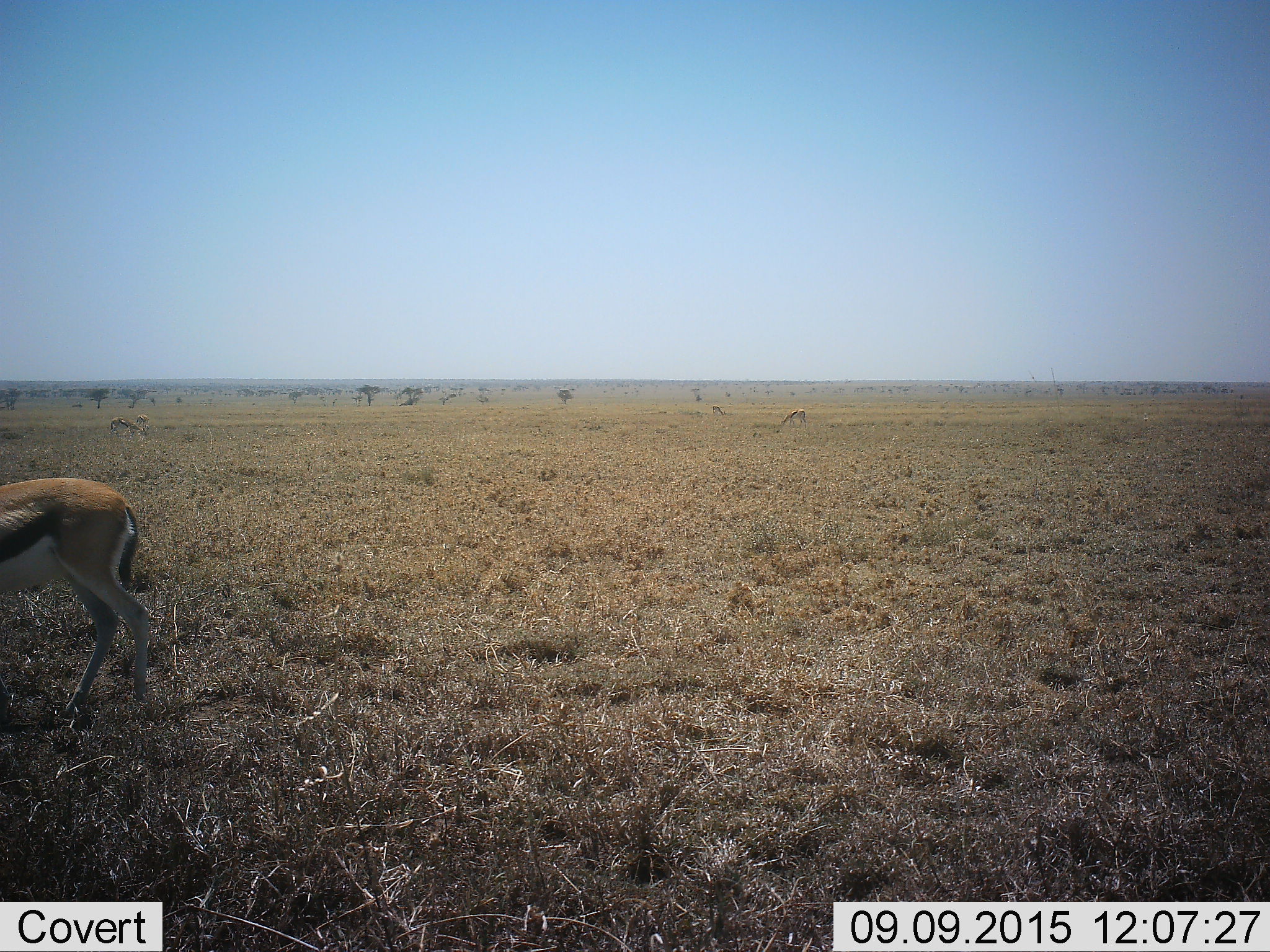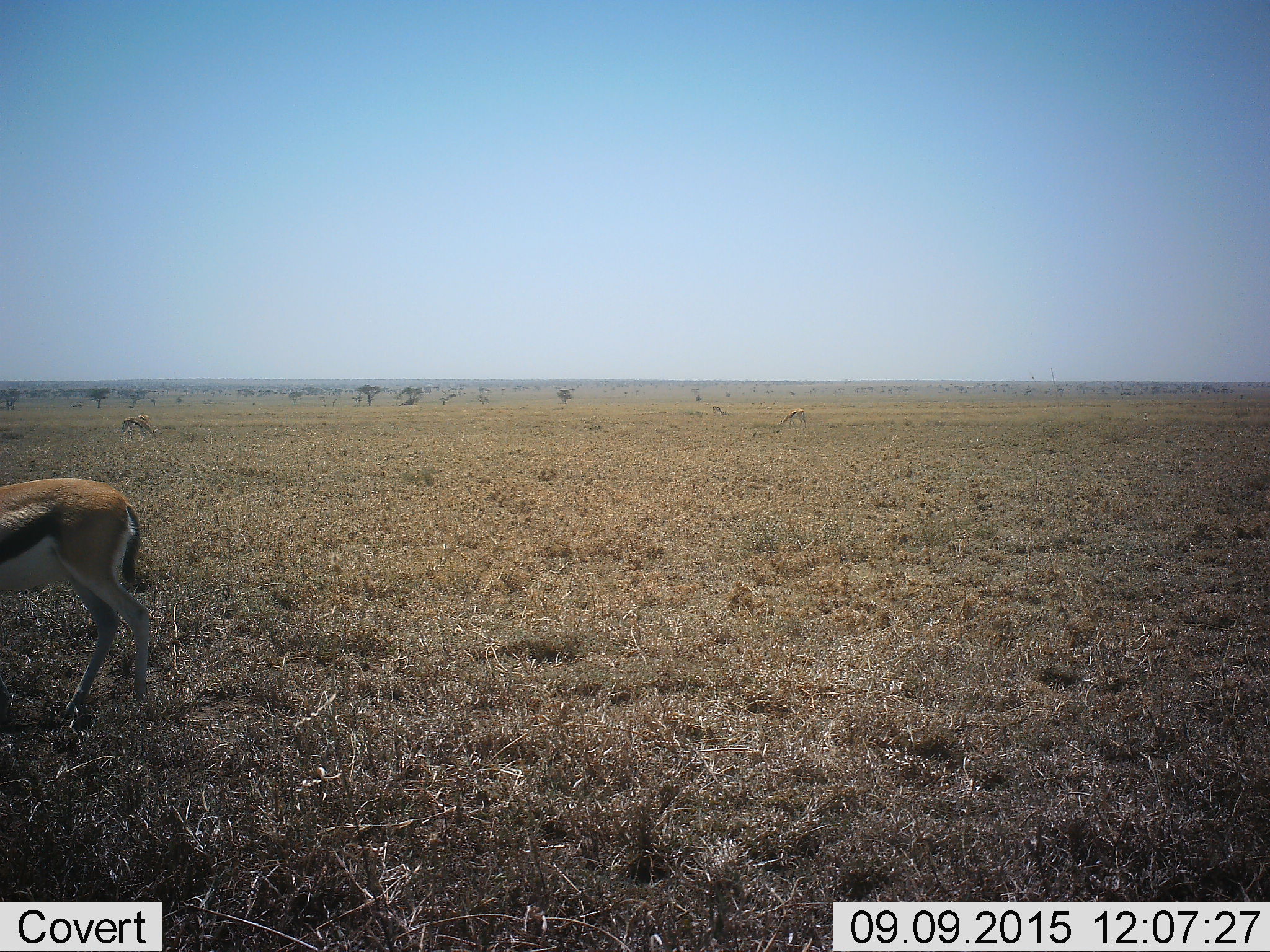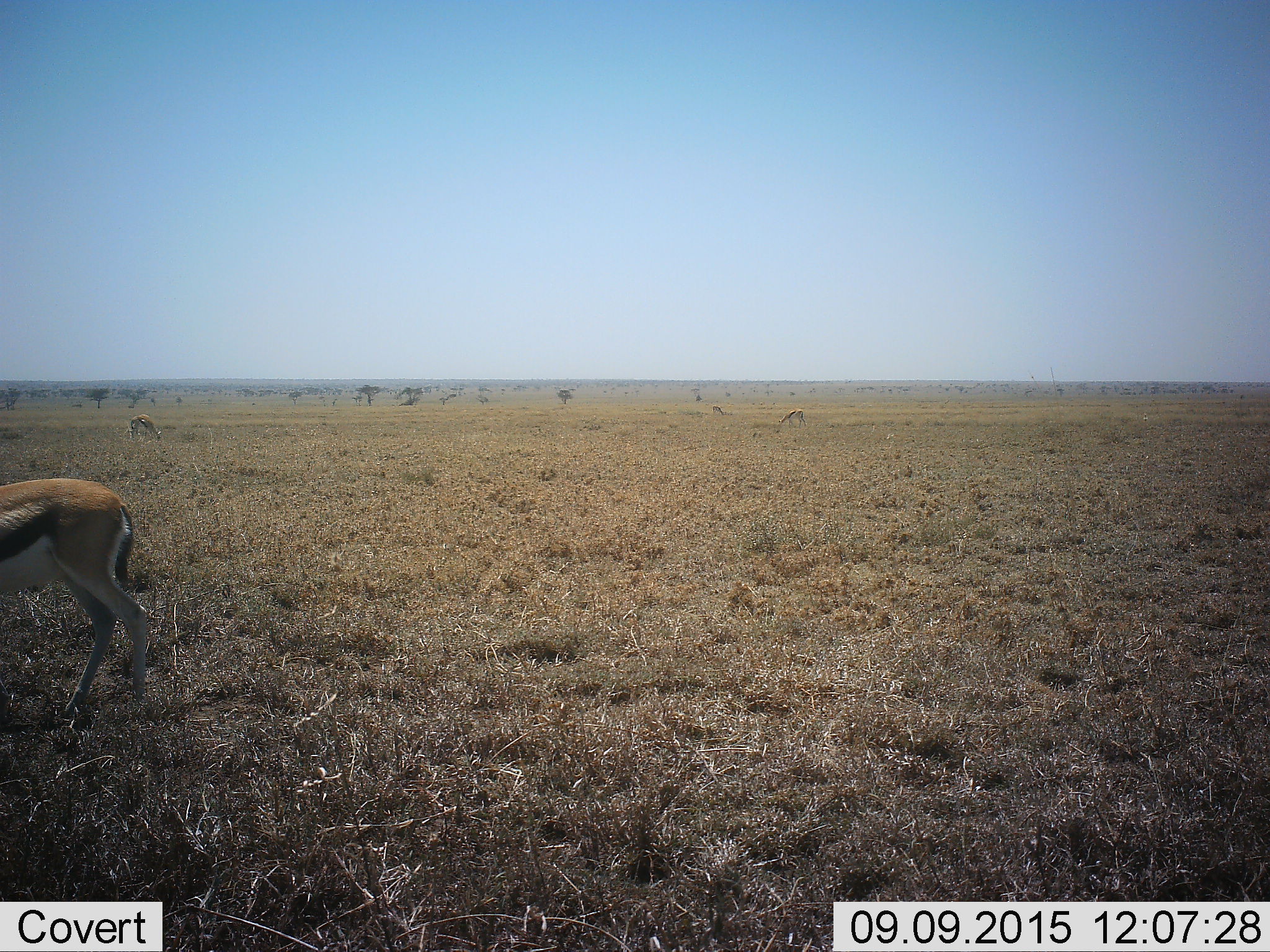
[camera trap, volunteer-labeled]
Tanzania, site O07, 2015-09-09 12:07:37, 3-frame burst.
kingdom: Animalia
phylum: Chordata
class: Mammalia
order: Artiodactyla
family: Bovidae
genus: Eudorcas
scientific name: Eudorcas thomsonii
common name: thomson's gazelle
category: gazellethomsons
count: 4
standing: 50%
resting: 0%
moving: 17%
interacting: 0%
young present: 0%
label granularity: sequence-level